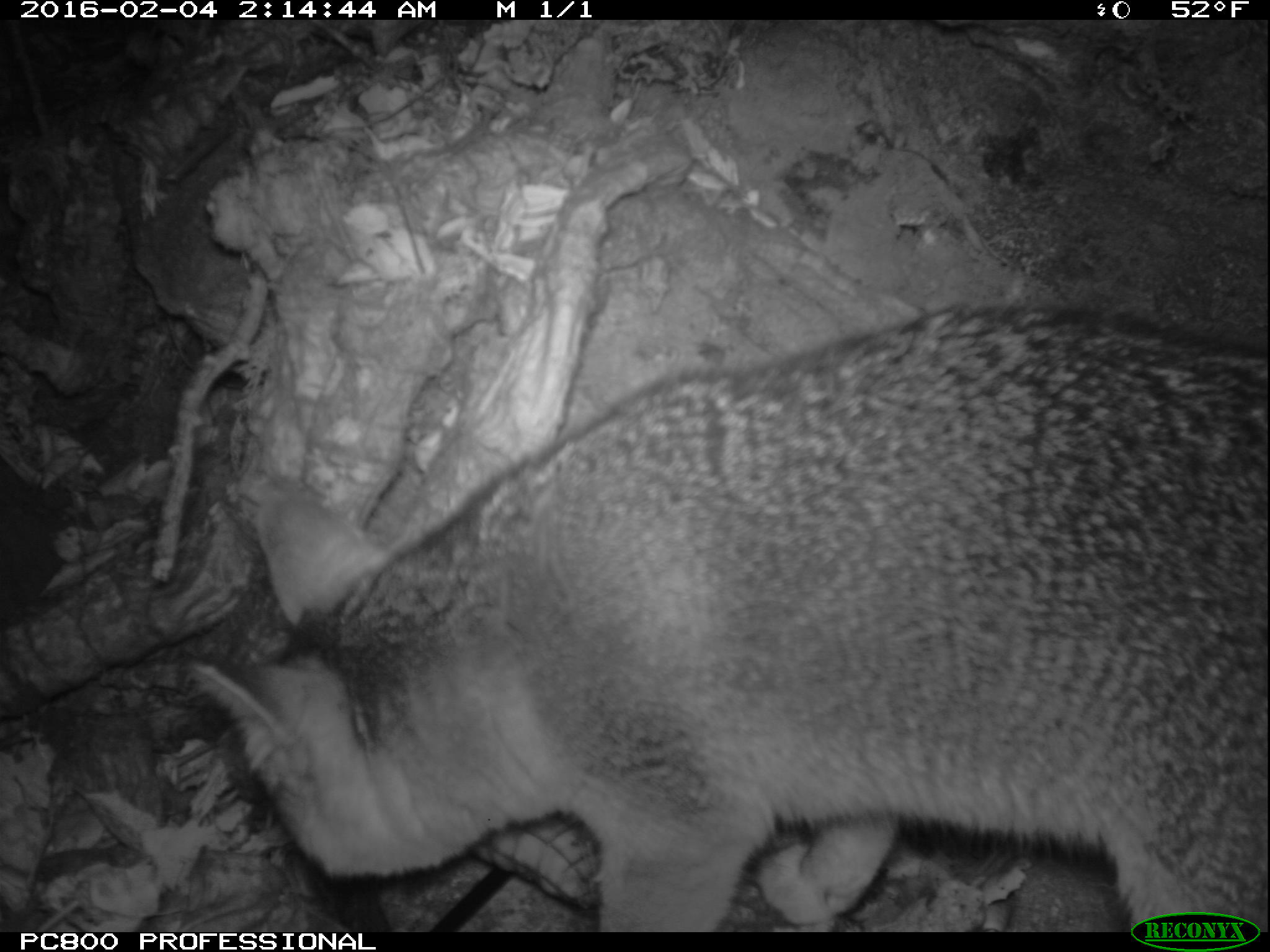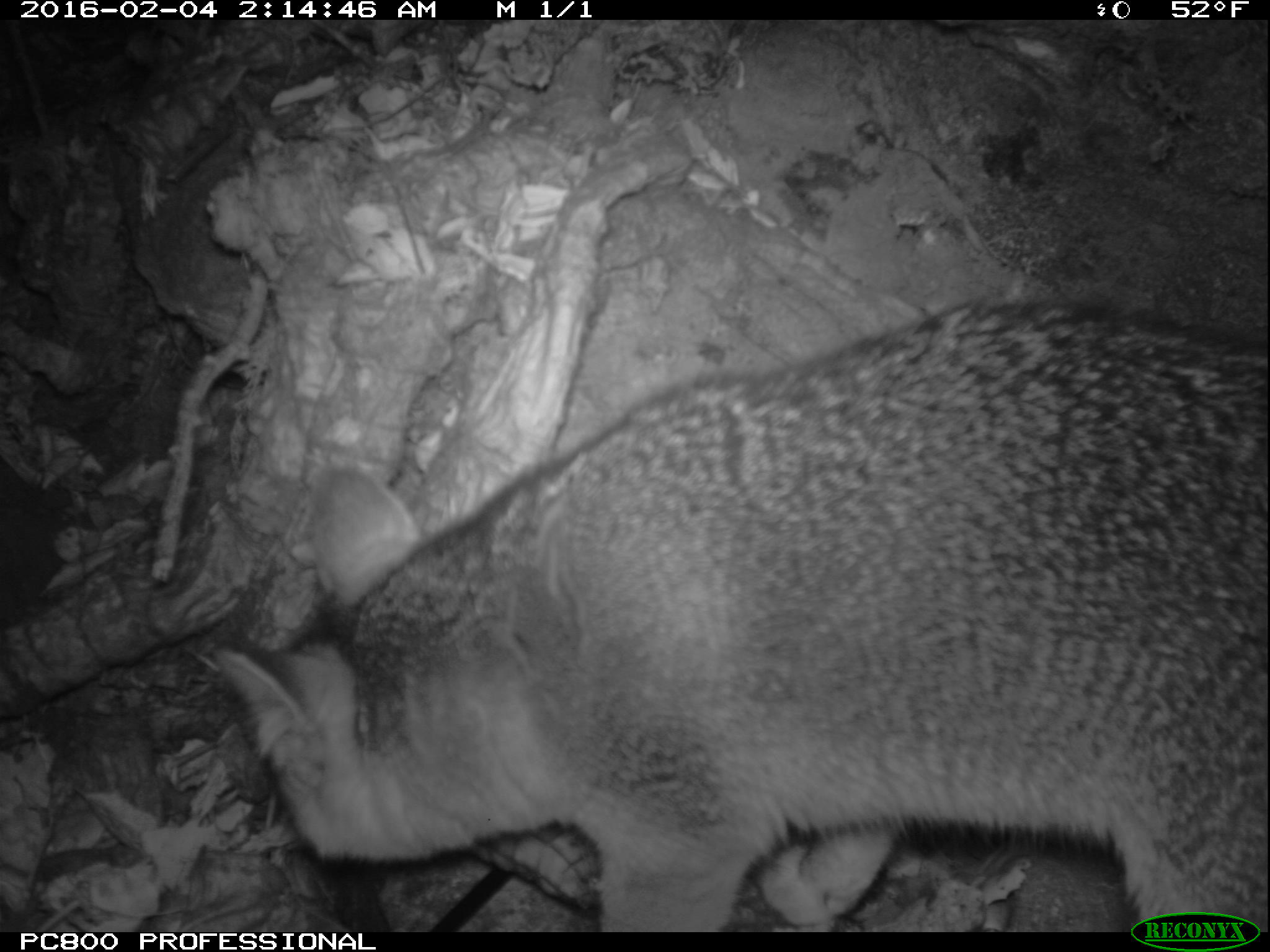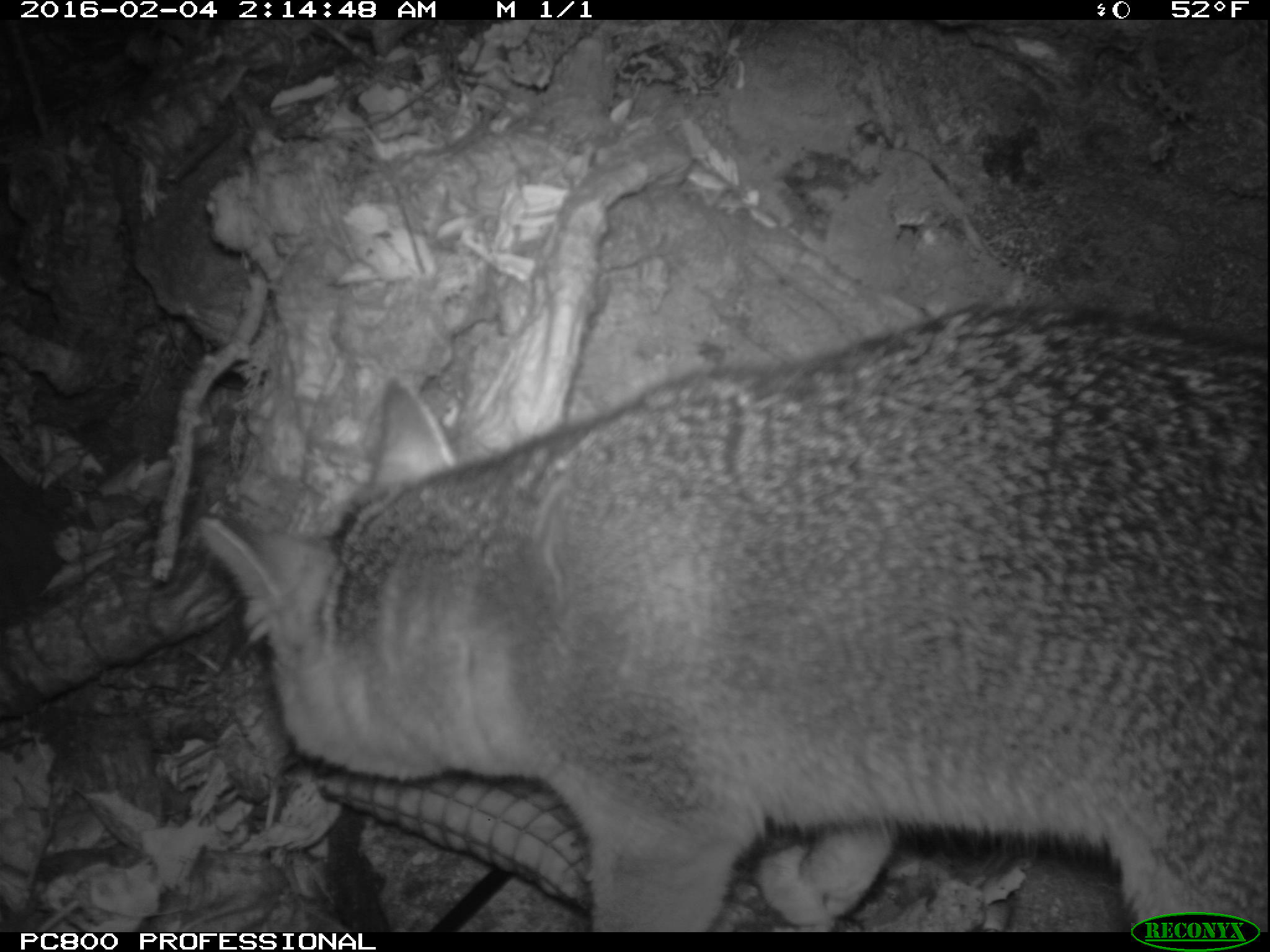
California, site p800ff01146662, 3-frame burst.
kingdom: Animalia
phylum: Chordata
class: Mammalia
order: Carnivora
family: Canidae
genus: Urocyon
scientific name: Urocyon littoralis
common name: island fox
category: fox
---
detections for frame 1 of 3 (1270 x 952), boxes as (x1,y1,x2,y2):
fox: (184,302,1269,930)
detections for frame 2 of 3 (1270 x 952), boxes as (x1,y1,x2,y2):
fox: (211,302,1269,930)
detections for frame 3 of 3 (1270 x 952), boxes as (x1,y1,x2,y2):
fox: (195,300,1269,932)